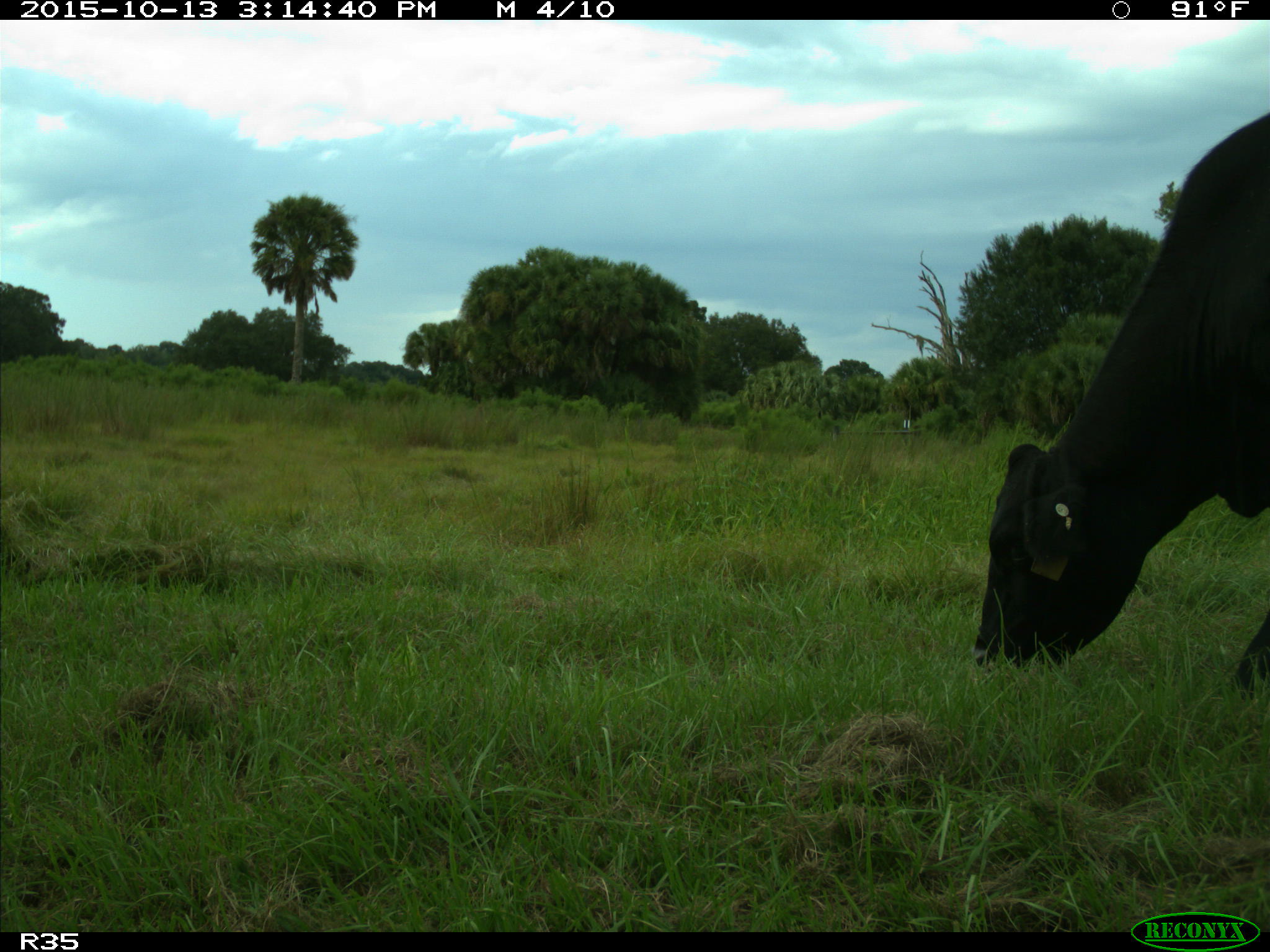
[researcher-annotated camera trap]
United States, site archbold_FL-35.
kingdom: Animalia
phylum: Chordata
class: Mammalia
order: Artiodactyla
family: Bovidae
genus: Bos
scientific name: Bos taurus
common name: domestic cow